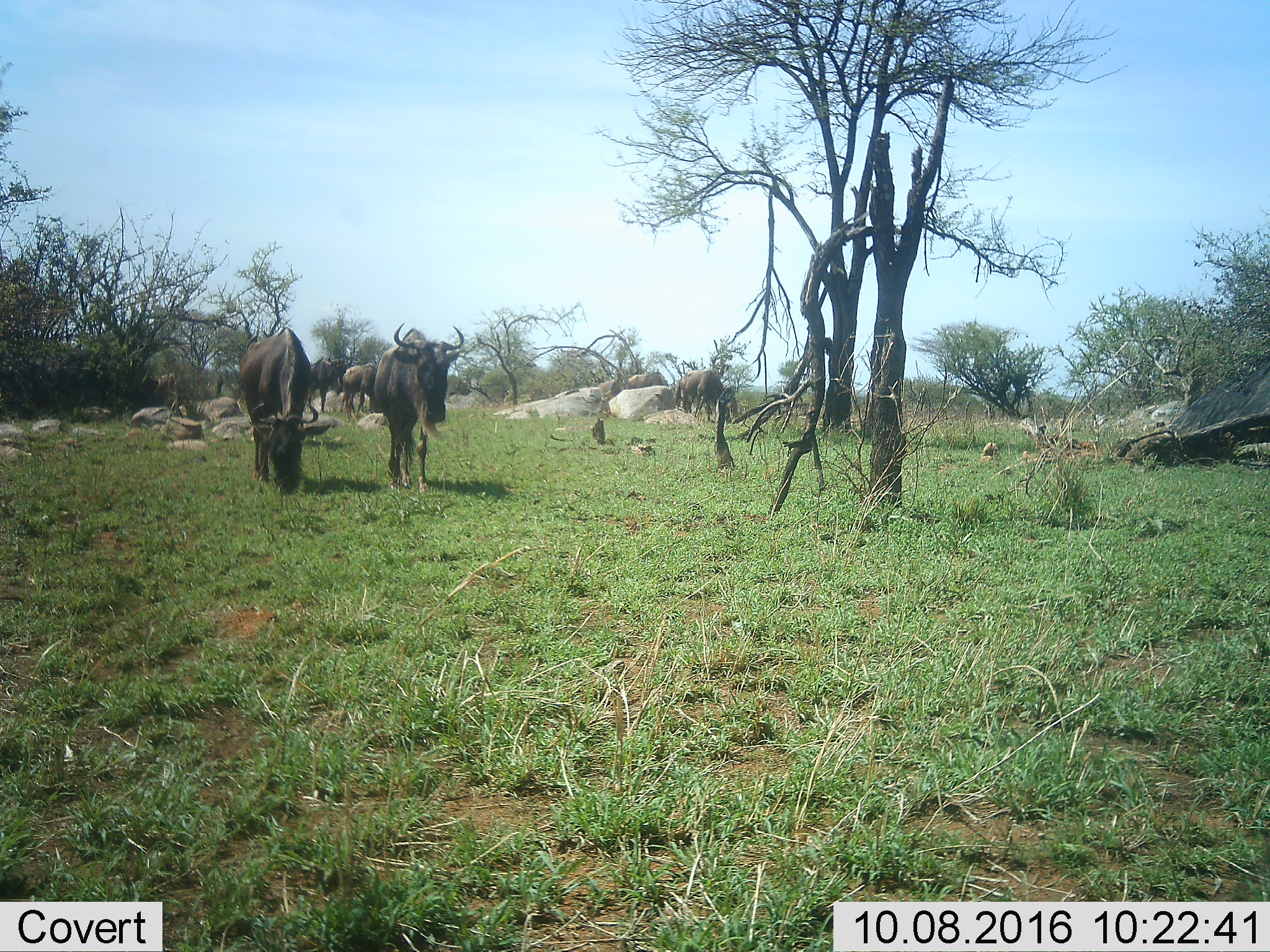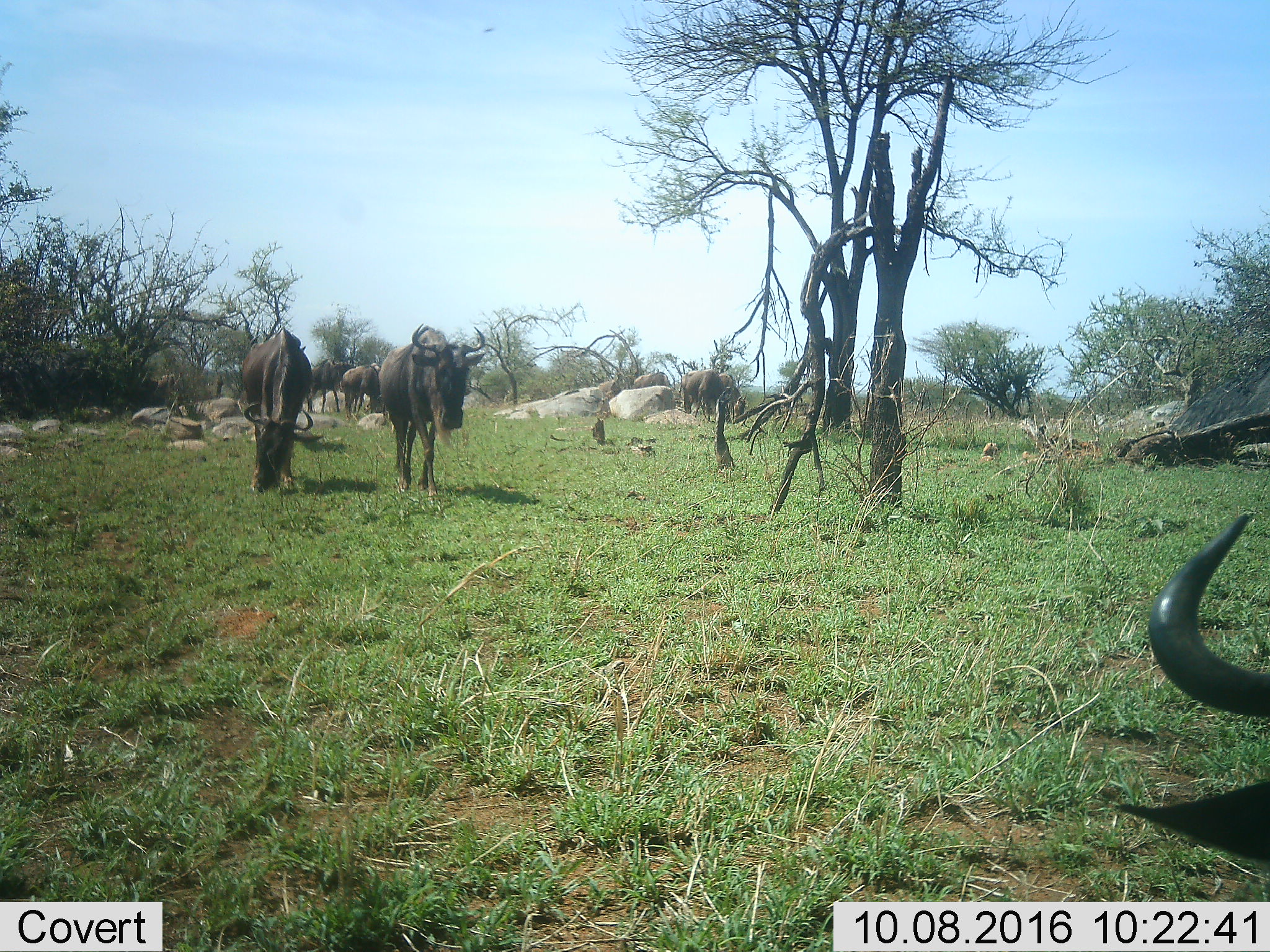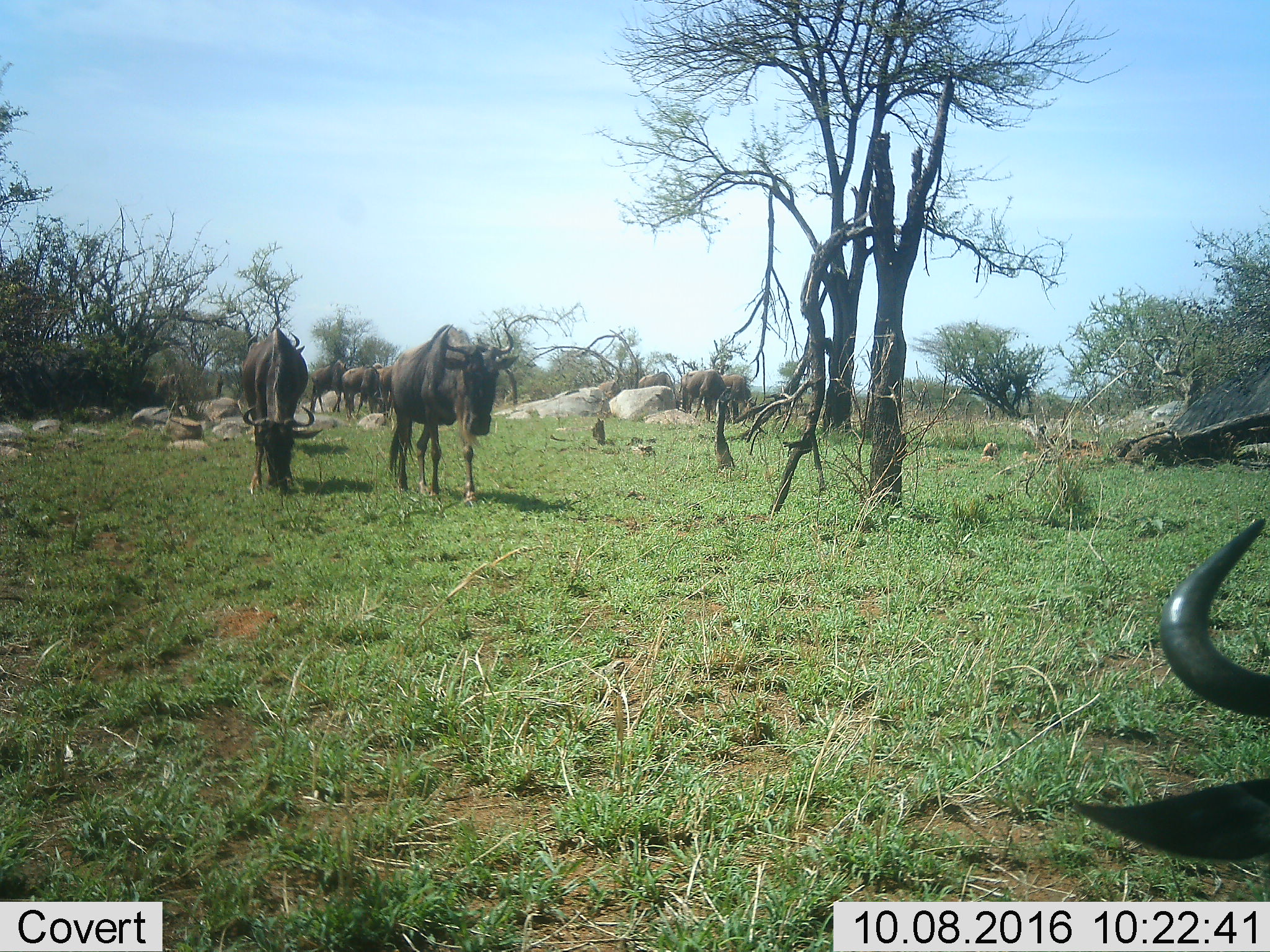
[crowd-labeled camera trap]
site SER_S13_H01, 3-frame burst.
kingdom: Animalia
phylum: Chordata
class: Mammalia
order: Artiodactyla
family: Bovidae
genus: Connochaetes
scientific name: Connochaetes taurinus taurinus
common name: blue wildebeest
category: wildebeestblue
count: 6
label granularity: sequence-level